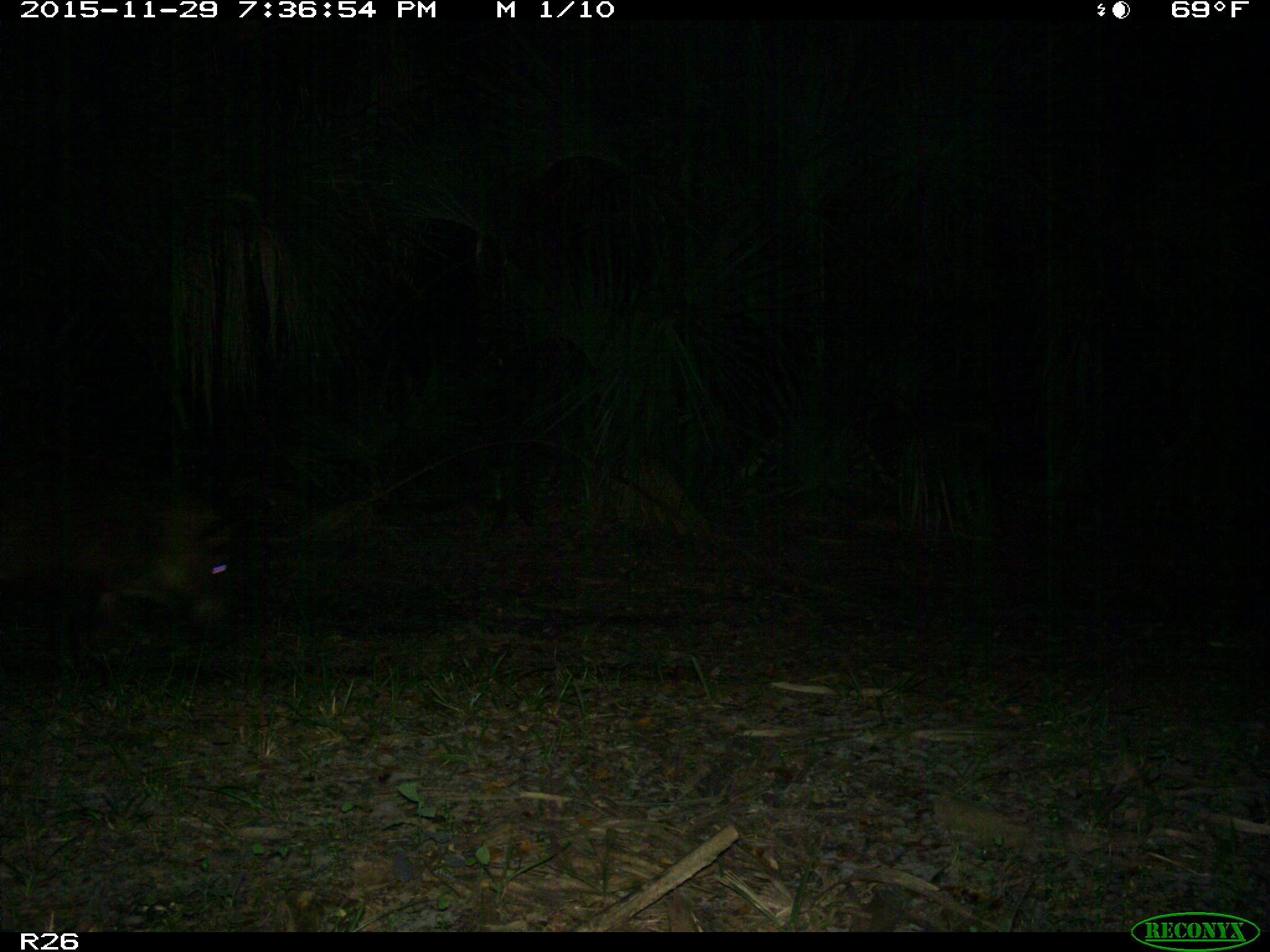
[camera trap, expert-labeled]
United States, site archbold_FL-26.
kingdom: Animalia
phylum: Chordata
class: Mammalia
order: Artiodactyla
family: Suidae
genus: Sus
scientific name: Sus scrofa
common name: wild boar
Sus scrofa (wild boar).